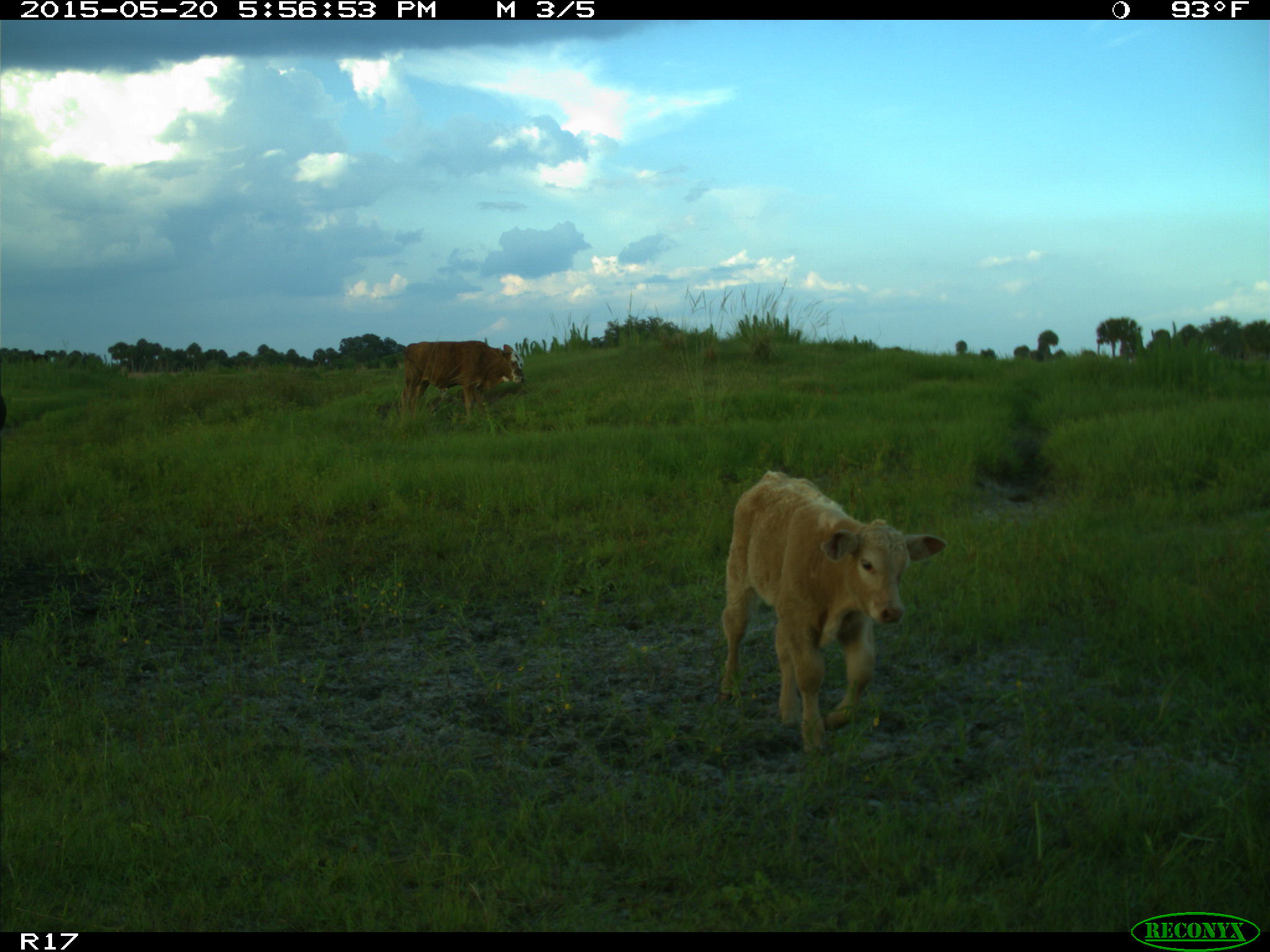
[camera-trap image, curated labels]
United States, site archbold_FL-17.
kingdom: Animalia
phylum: Chordata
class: Mammalia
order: Artiodactyla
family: Bovidae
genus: Bos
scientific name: Bos taurus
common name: domestic cow